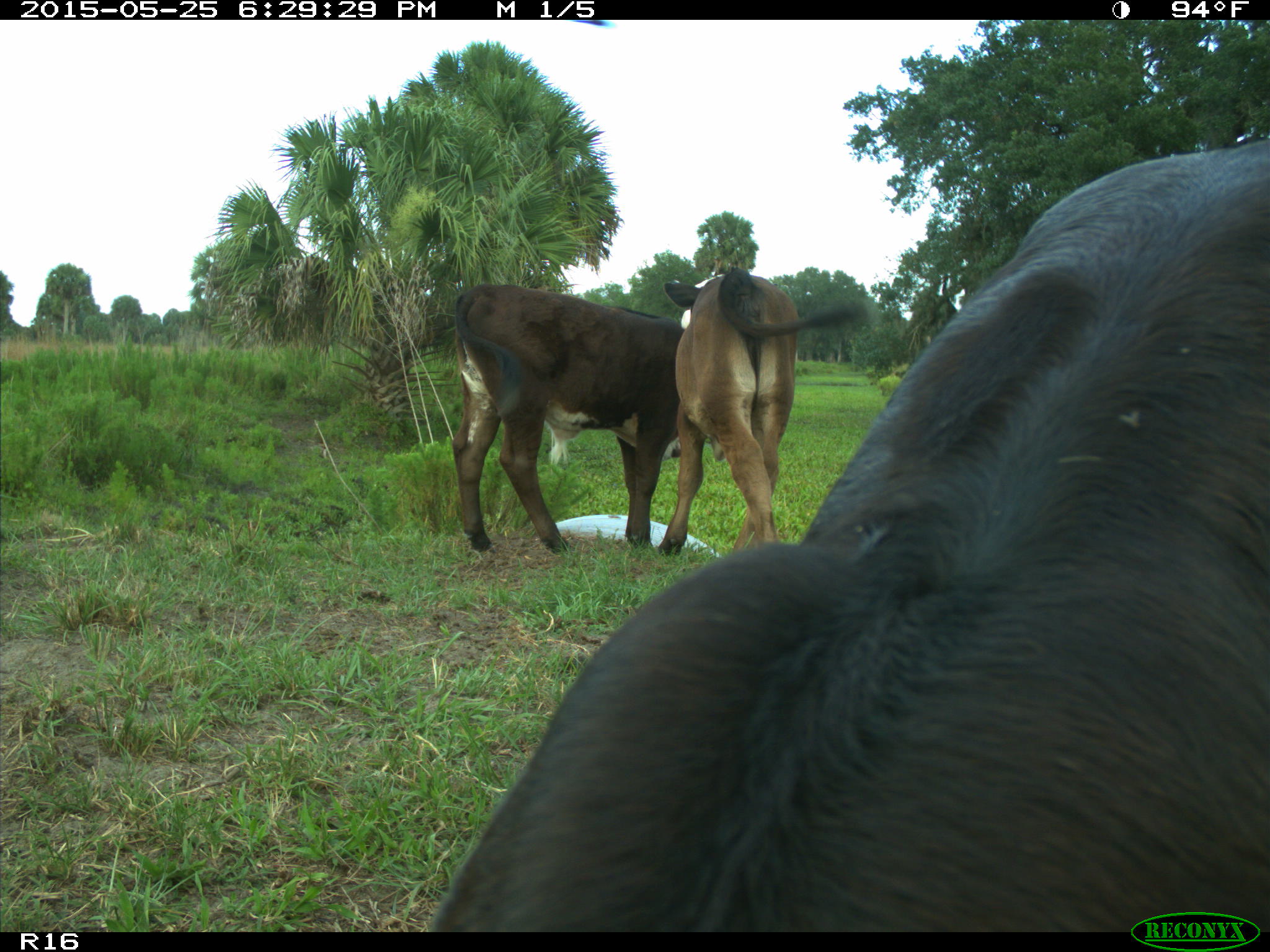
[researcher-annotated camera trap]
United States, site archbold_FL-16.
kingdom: Animalia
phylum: Chordata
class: Mammalia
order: Artiodactyla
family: Bovidae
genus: Bos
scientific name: Bos taurus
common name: domestic cow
Bos taurus (domestic cow).